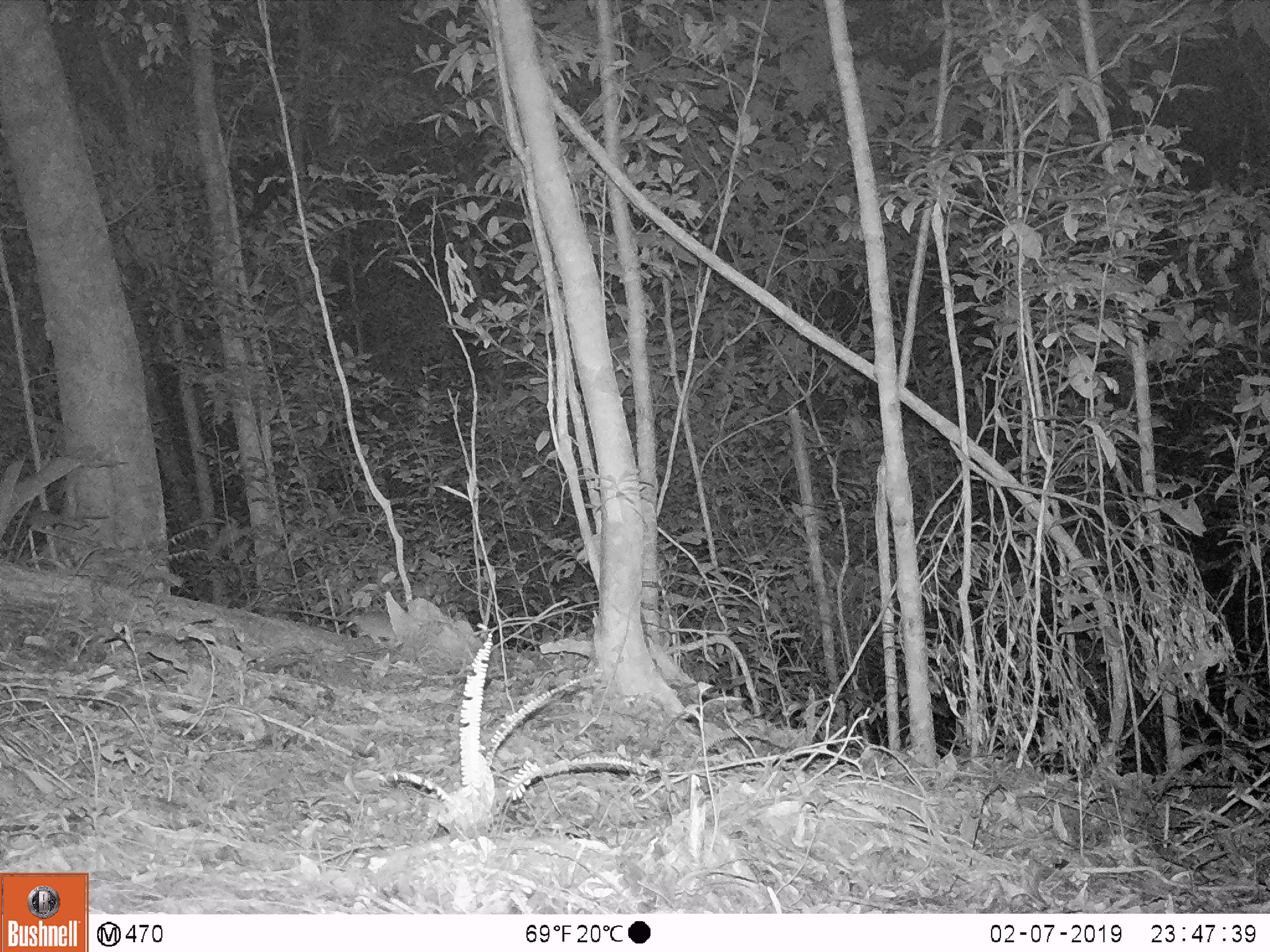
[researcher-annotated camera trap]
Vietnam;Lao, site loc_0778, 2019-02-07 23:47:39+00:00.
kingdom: Animalia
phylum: Chordata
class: Mammalia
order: Rodentia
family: Muridae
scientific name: Muridae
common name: old-world mice and rats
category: unidentified murid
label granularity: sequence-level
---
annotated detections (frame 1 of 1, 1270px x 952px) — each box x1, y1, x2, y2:
unidentified murid: 280, 601, 398, 644